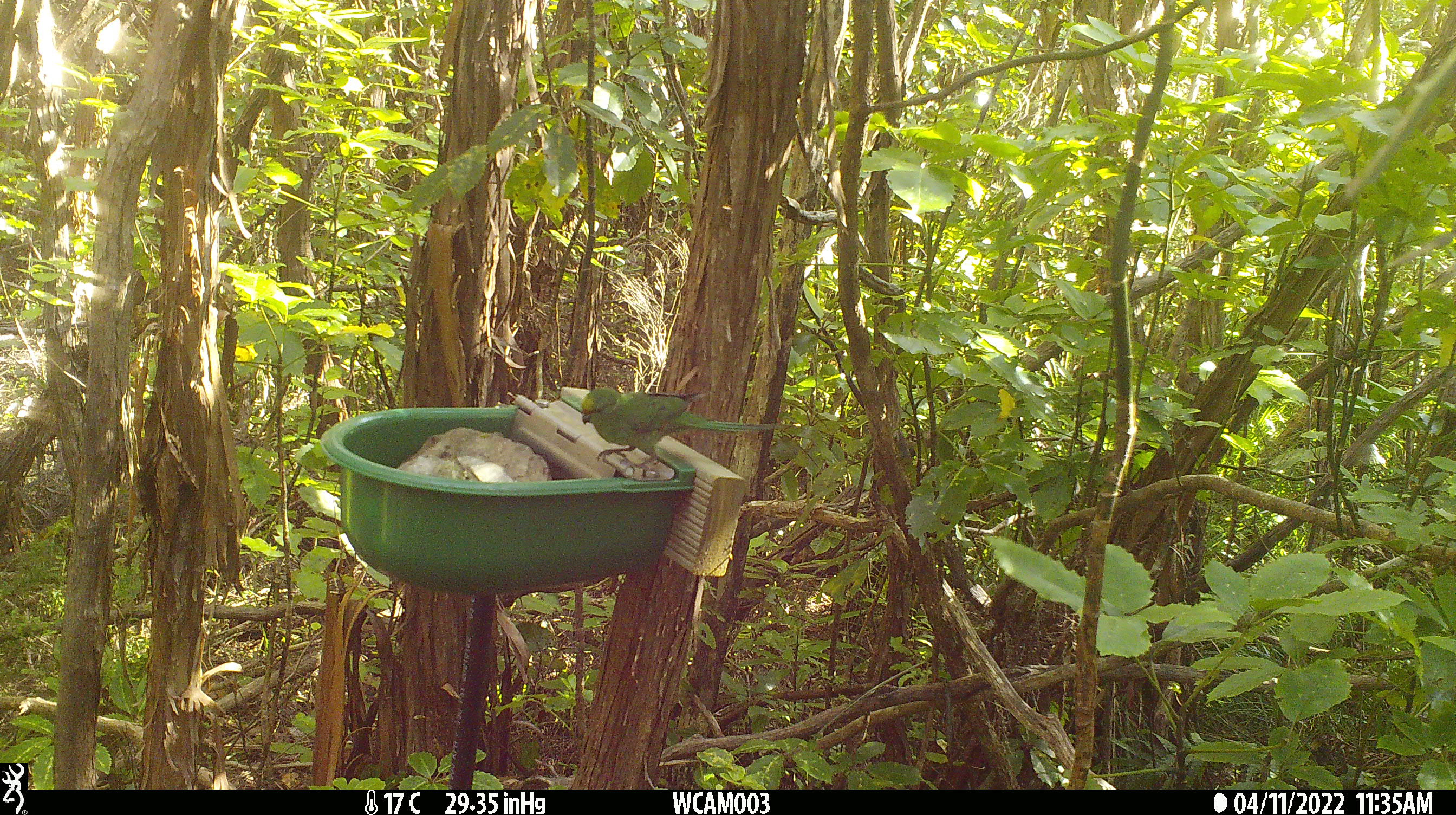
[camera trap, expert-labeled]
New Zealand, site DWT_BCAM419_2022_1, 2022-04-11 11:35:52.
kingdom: Animalia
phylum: Chordata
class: Aves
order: Psittaciformes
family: Psittaculidae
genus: Cyanoramphus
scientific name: Cyanoramphus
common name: parakeet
Parakeet (Cyanoramphus).